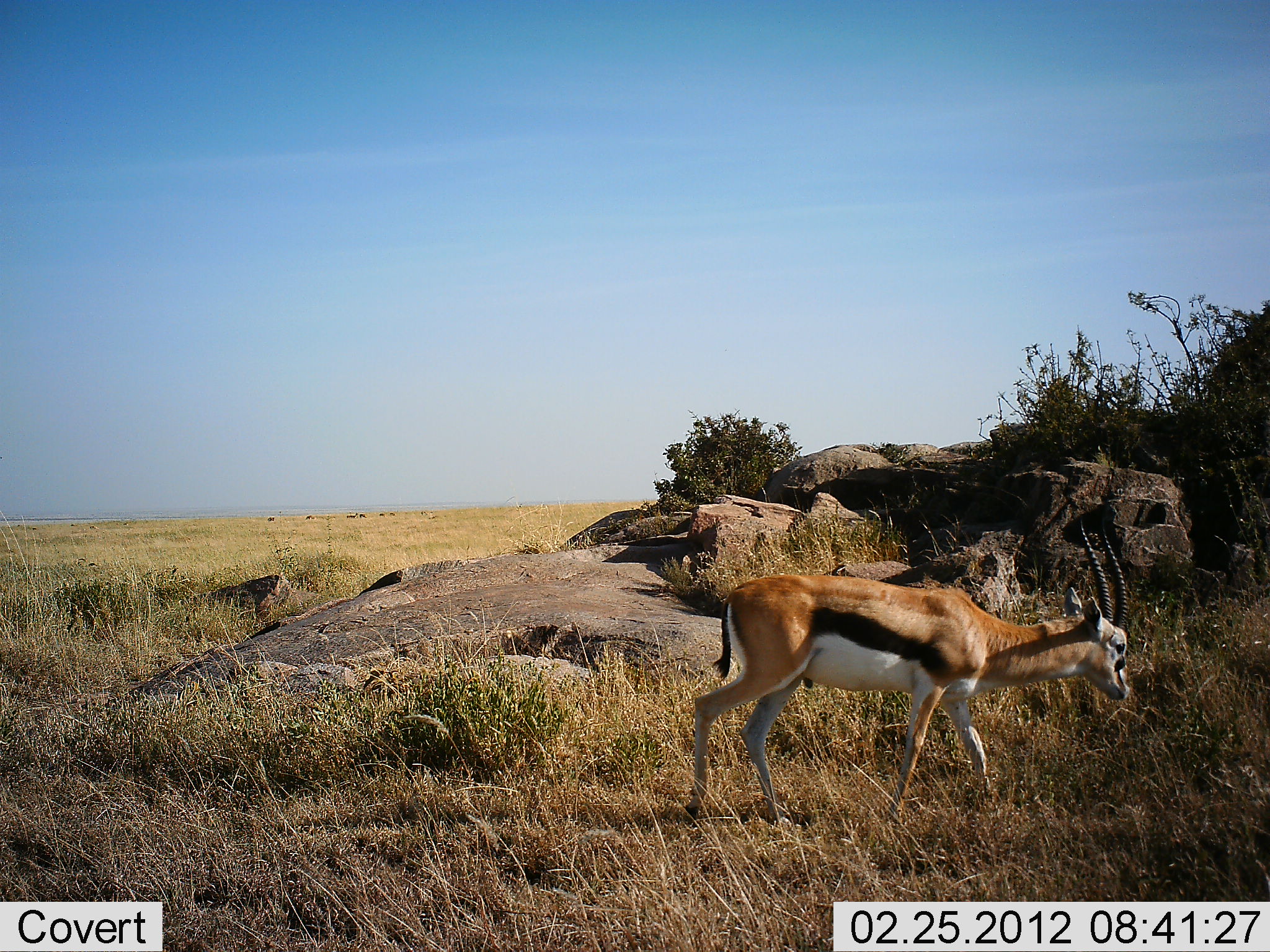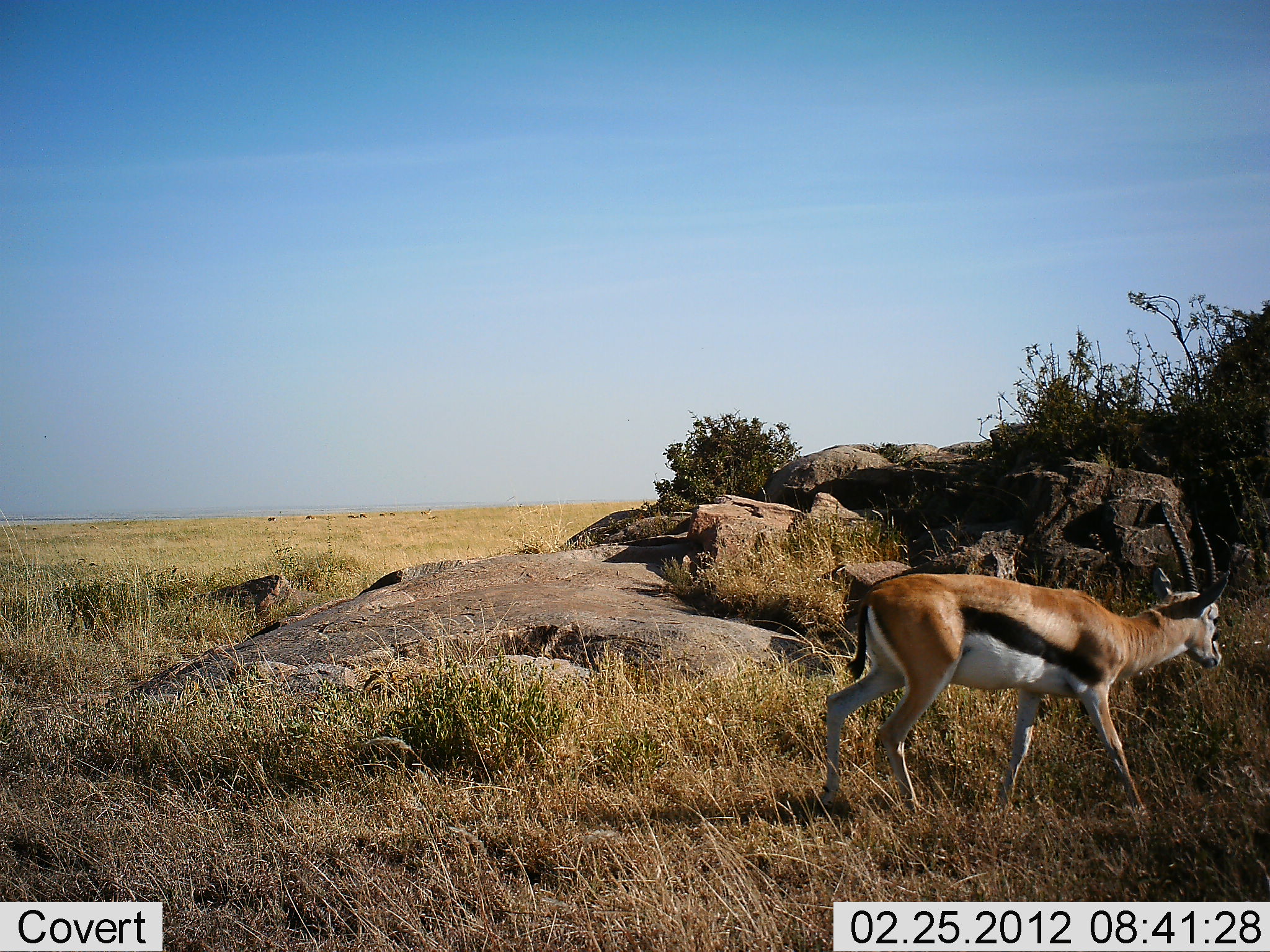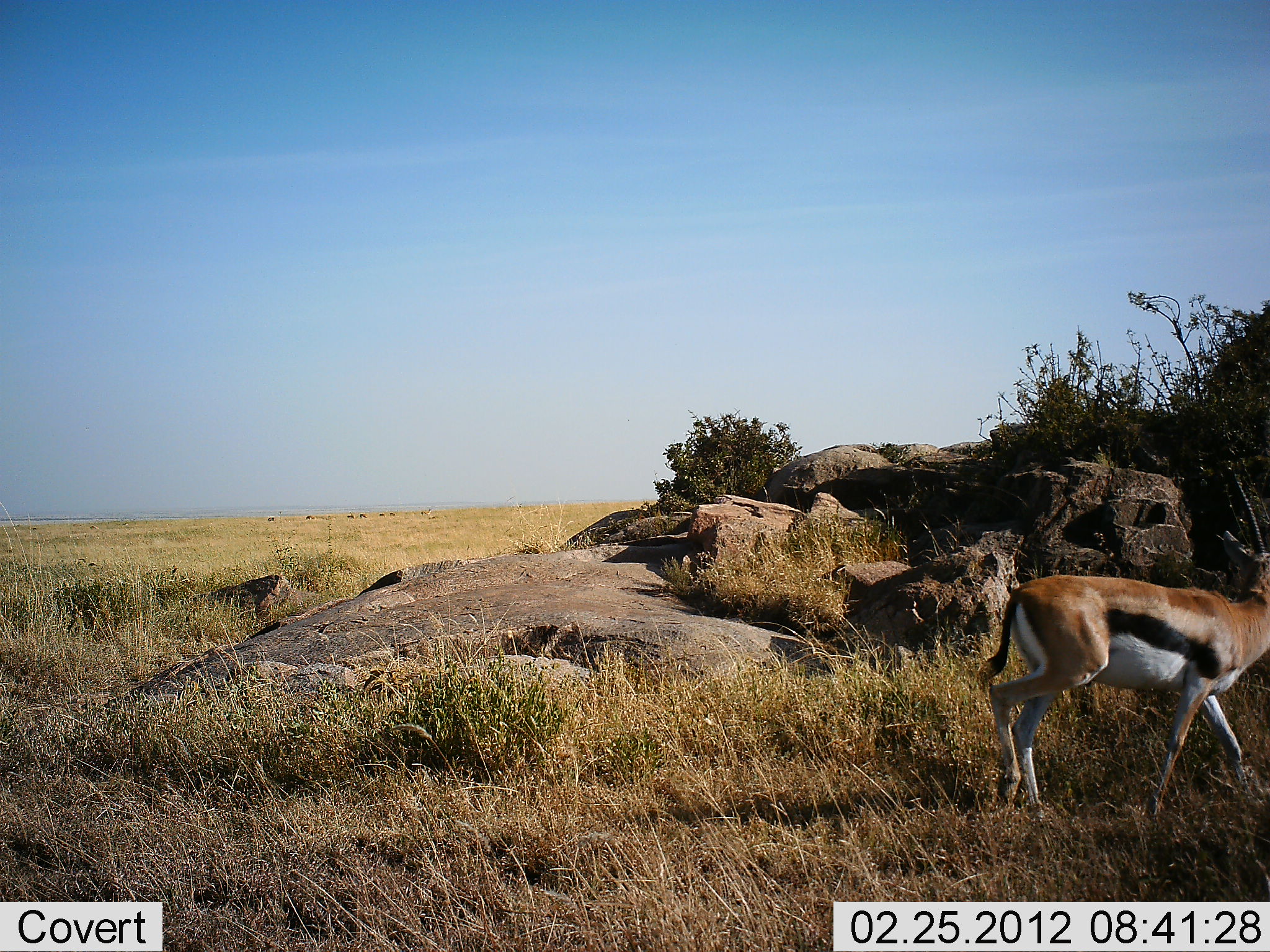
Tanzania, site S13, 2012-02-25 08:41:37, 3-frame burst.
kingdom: Animalia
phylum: Chordata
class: Mammalia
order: Artiodactyla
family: Bovidae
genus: Eudorcas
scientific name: Eudorcas thomsonii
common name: thomson's gazelle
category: gazellethomsons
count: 1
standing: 6%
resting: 0%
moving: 97%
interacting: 0%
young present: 0%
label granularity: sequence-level